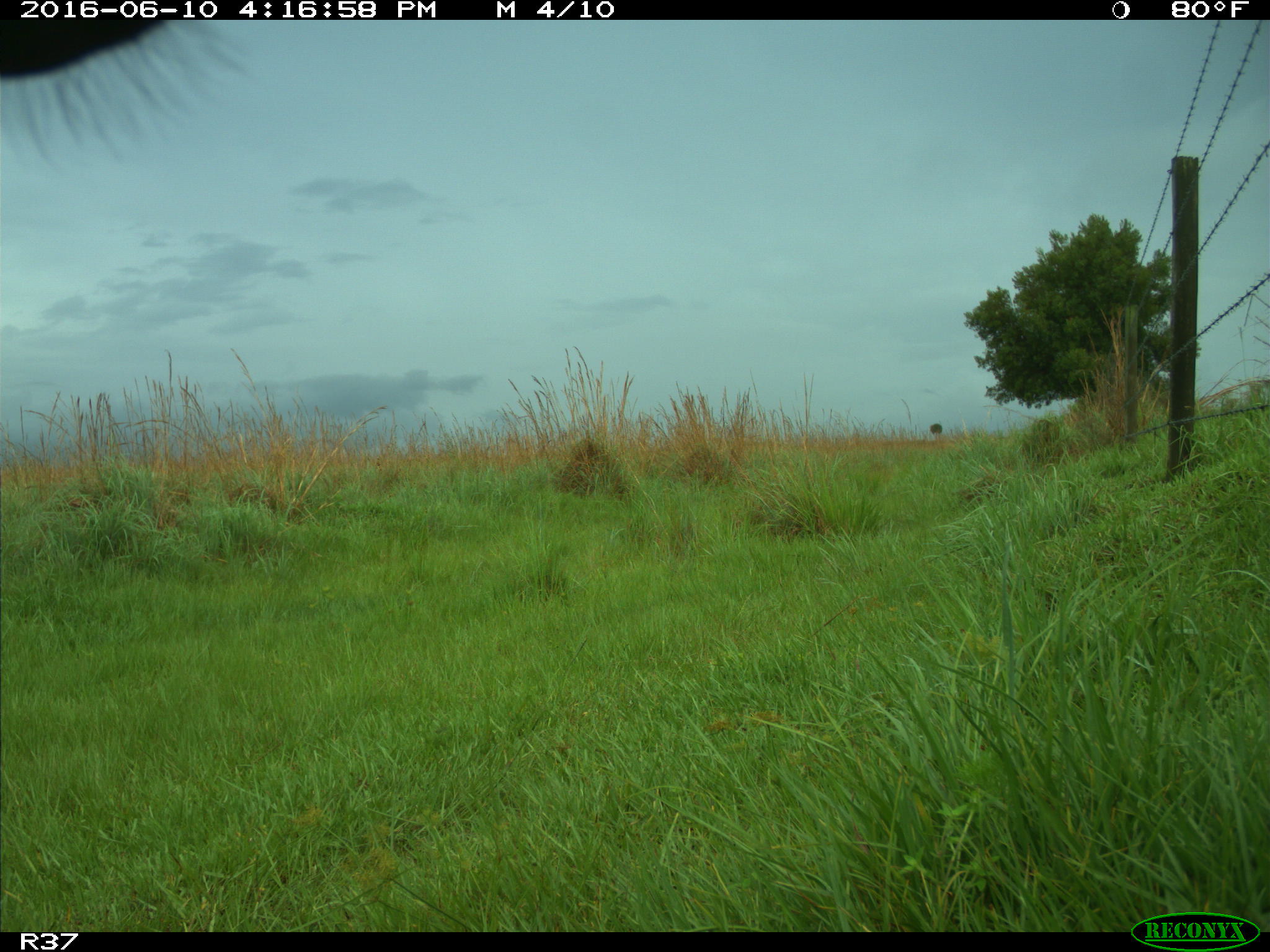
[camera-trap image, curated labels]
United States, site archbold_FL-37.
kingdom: Animalia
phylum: Chordata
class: Mammalia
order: Artiodactyla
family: Bovidae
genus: Bos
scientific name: Bos taurus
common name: domestic cow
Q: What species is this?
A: Bos taurus (domestic cow).